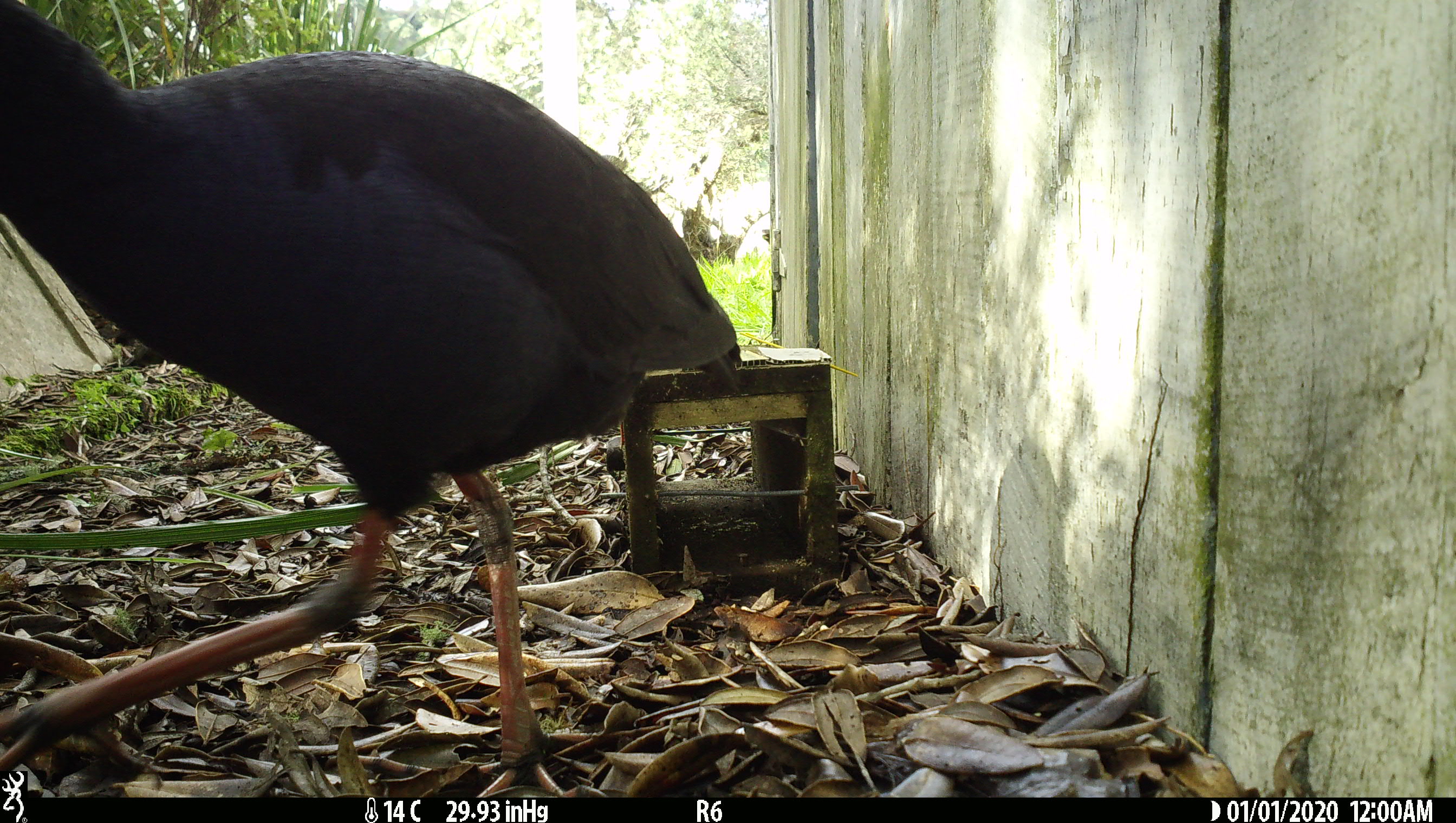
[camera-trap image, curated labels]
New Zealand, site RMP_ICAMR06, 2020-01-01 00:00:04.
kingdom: Animalia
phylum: Chordata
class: Aves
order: Gruiformes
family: Rallidae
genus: Porphyrio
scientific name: Porphyrio melanotus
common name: australasian swamphen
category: pukeko